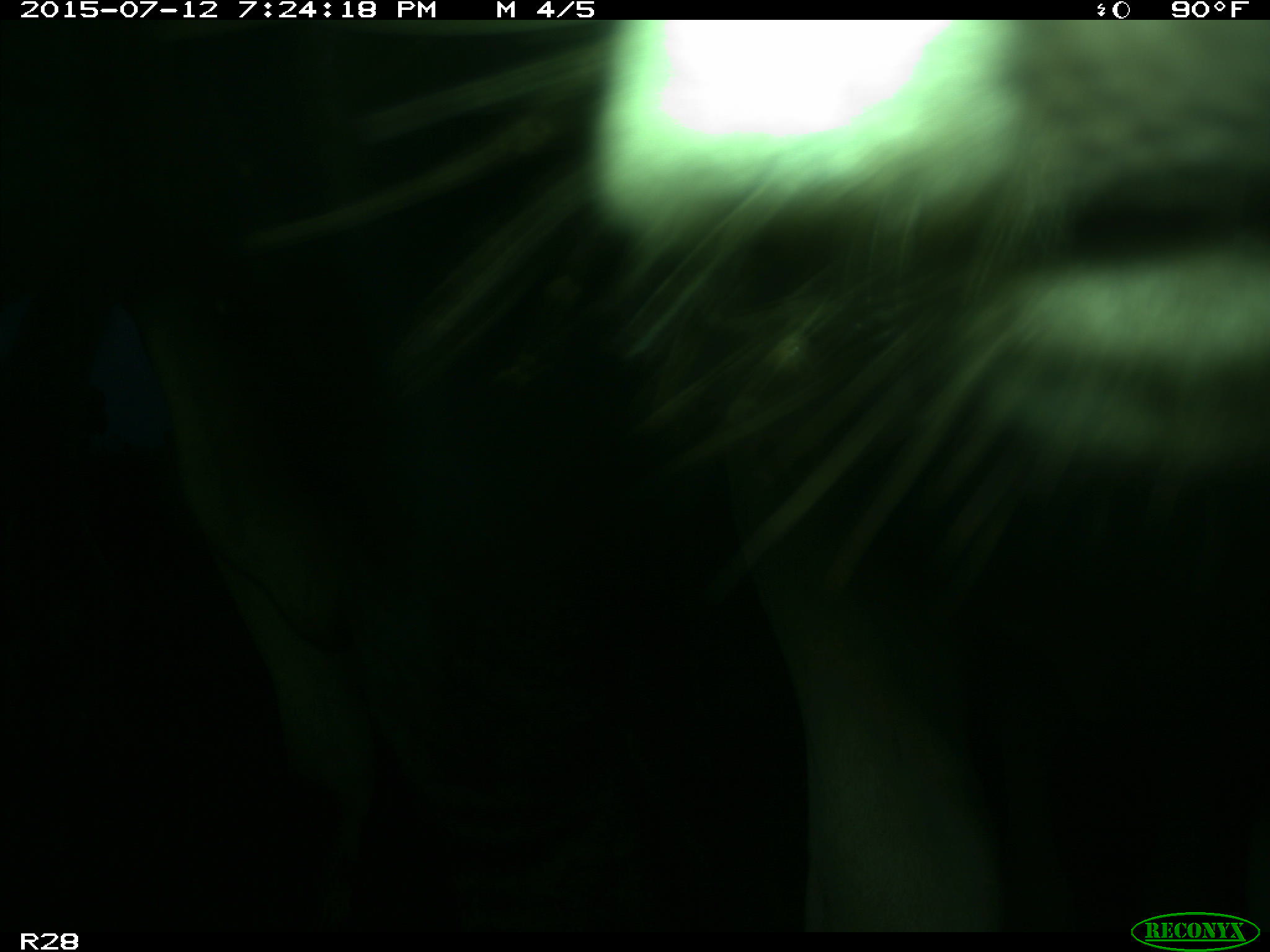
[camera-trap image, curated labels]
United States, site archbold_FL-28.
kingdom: Animalia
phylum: Chordata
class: Mammalia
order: Artiodactyla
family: Bovidae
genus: Bos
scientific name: Bos taurus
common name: domestic cow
Bos taurus (domestic cow).